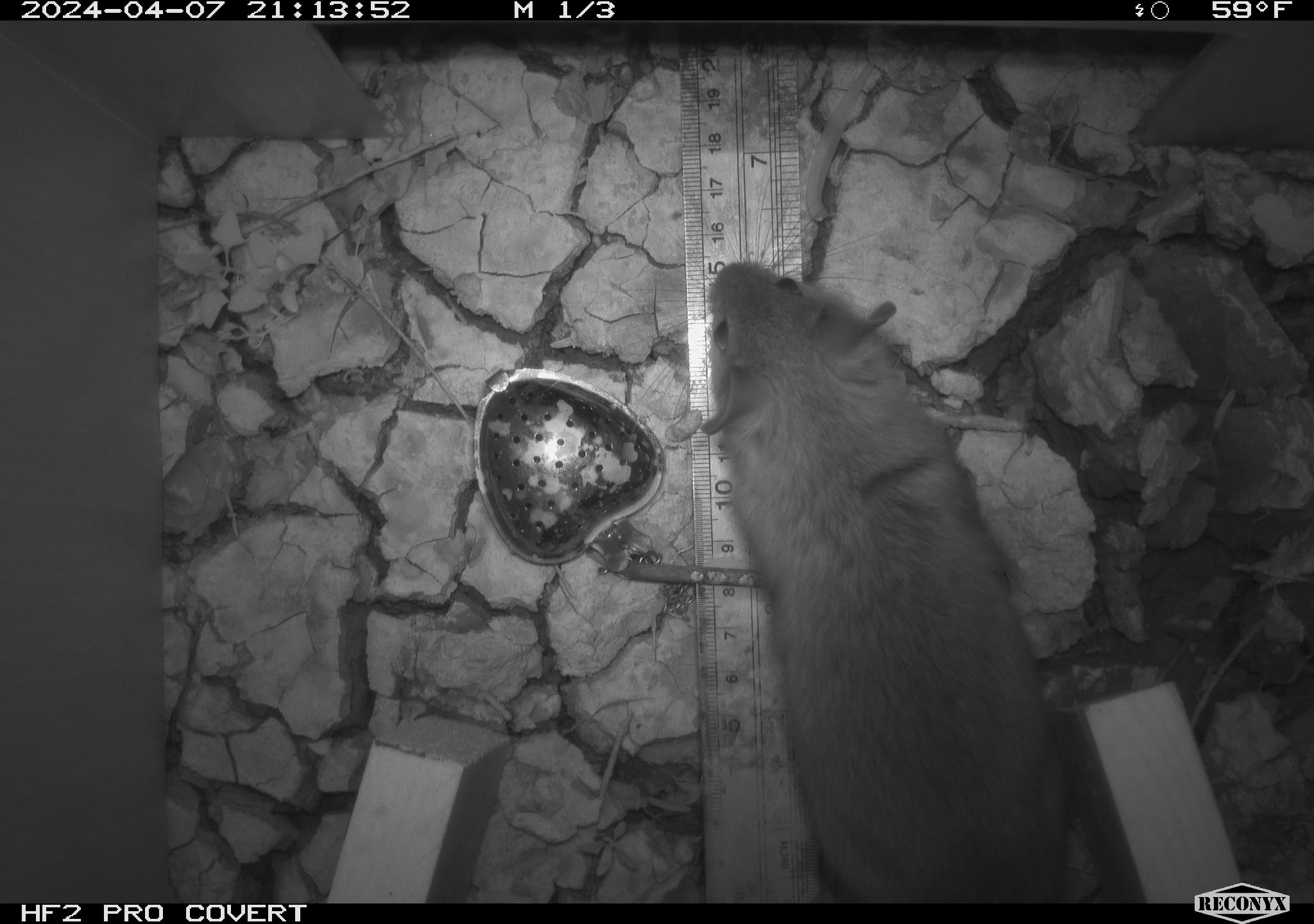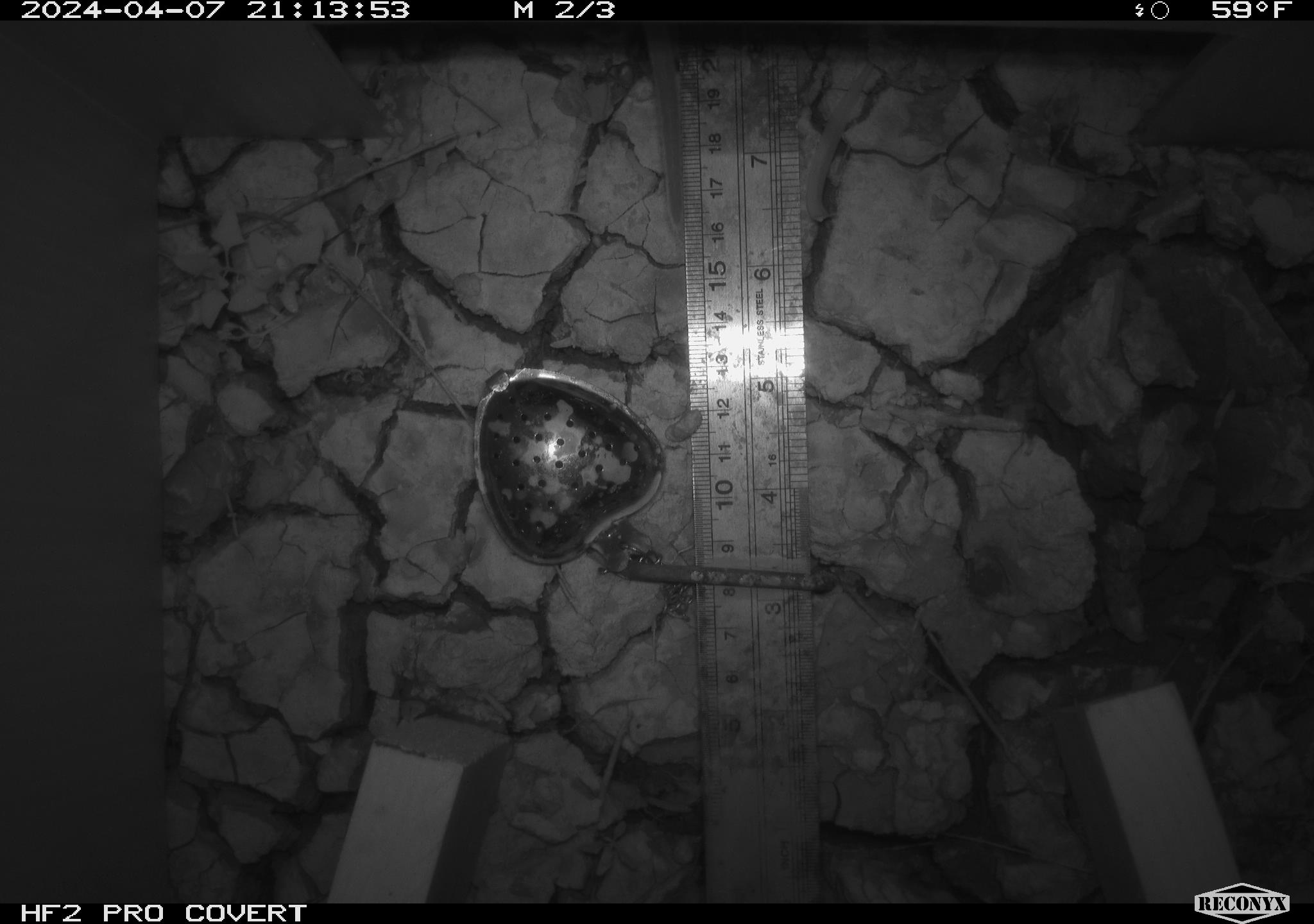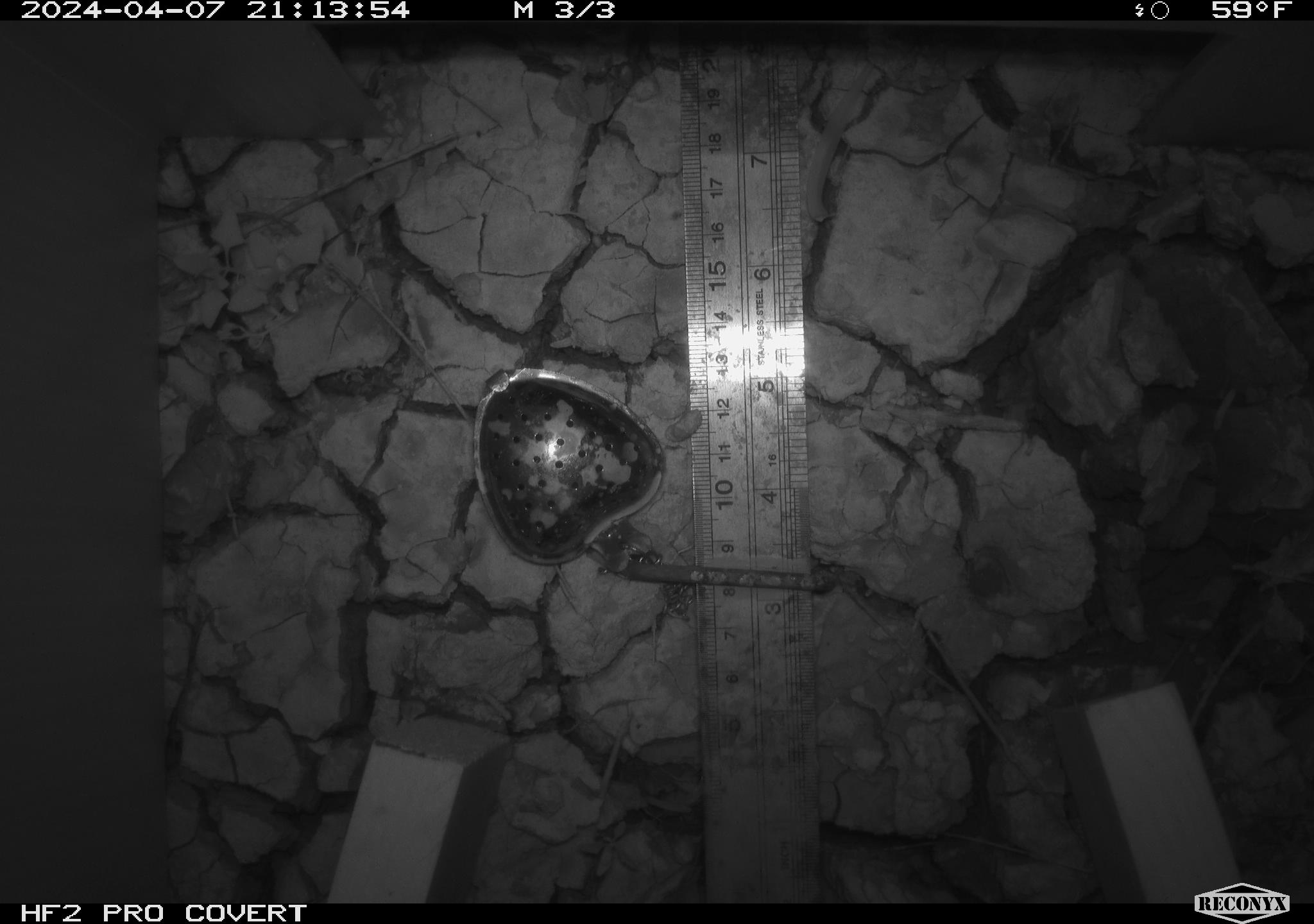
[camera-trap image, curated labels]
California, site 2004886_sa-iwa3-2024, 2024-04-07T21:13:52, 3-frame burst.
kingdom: Animalia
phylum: Chordata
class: Mammalia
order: Rodentia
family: Cricetidae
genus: Neotoma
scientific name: Neotoma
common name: pack rat or woodrat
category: neotoma species